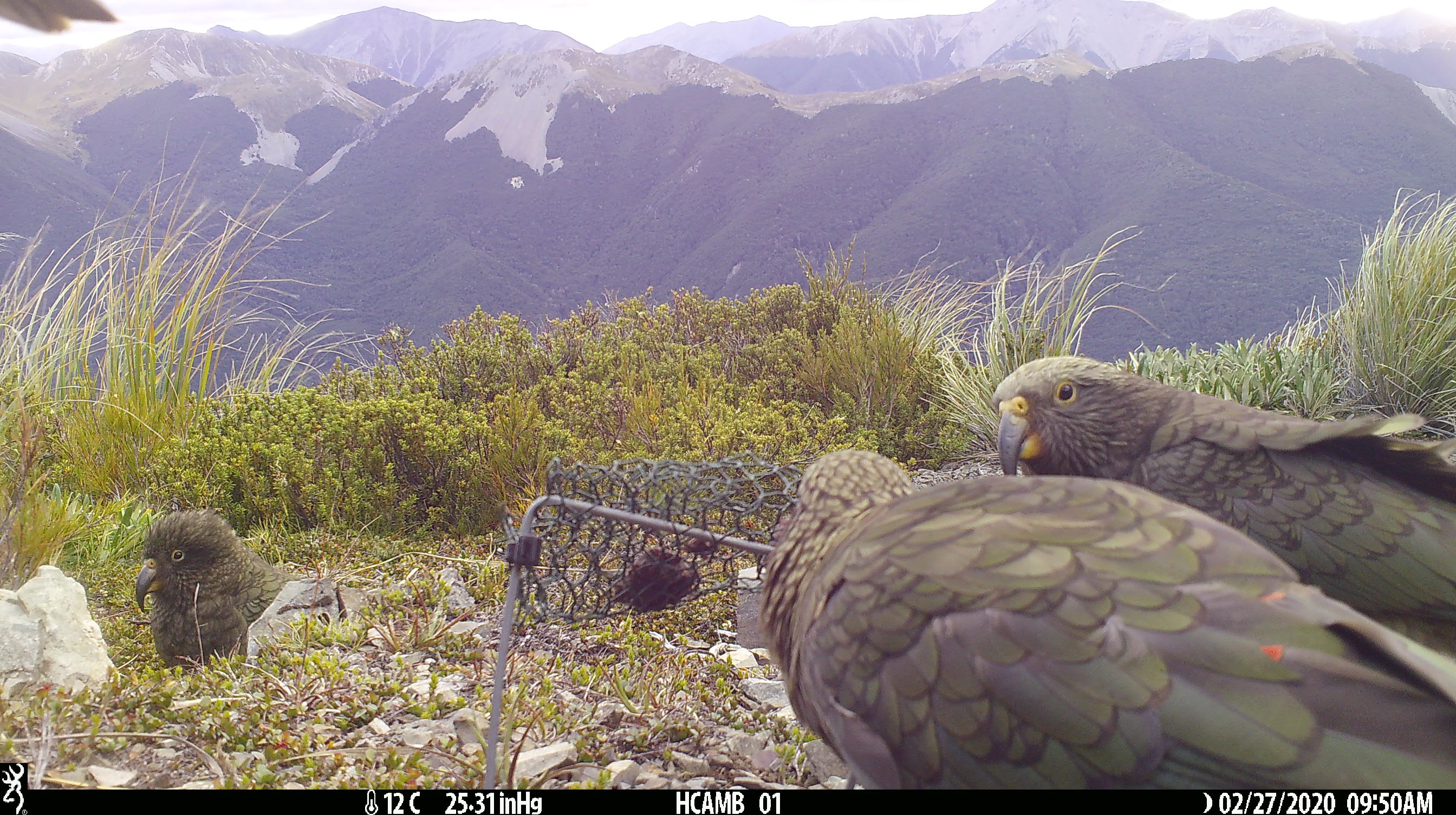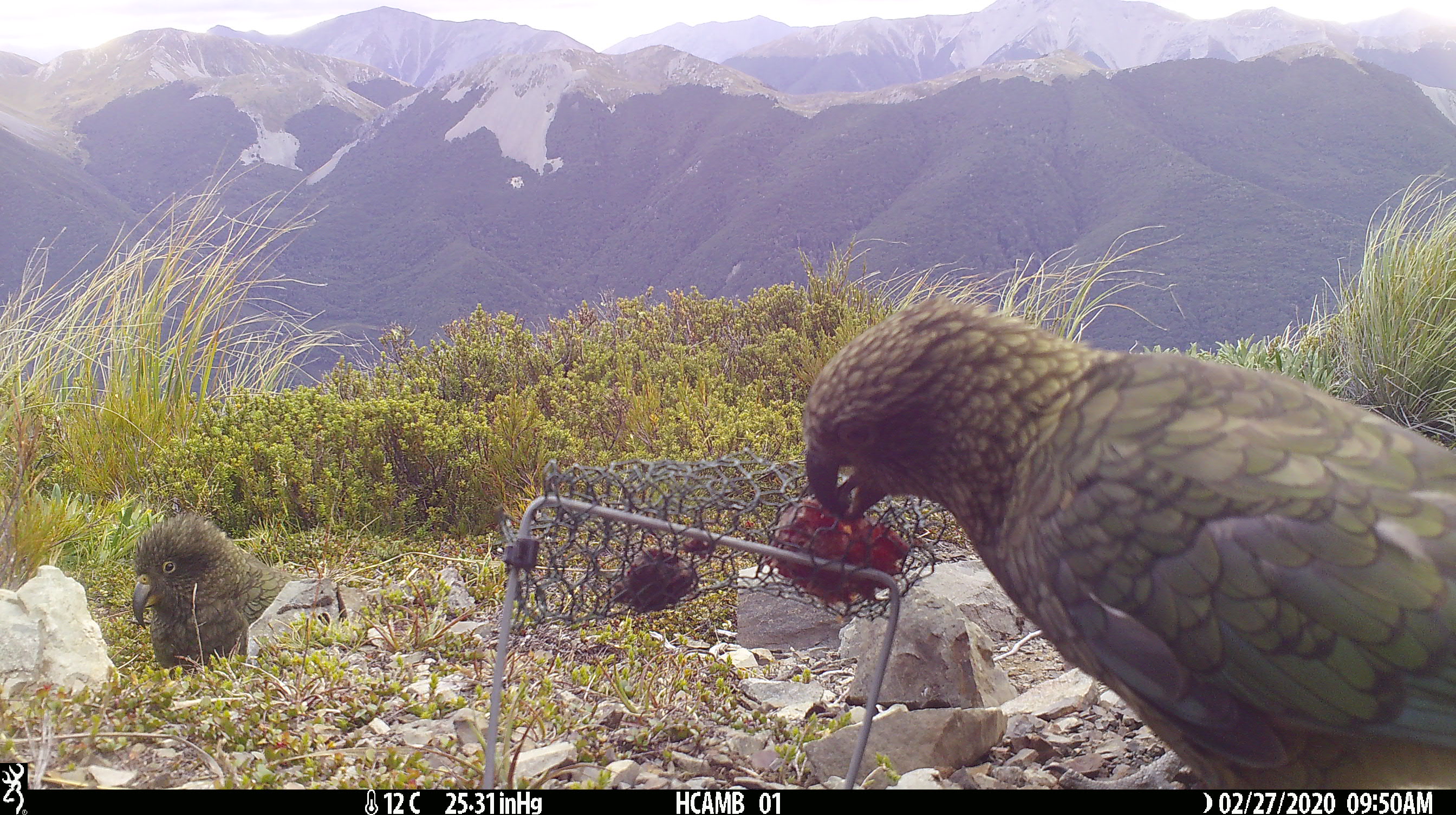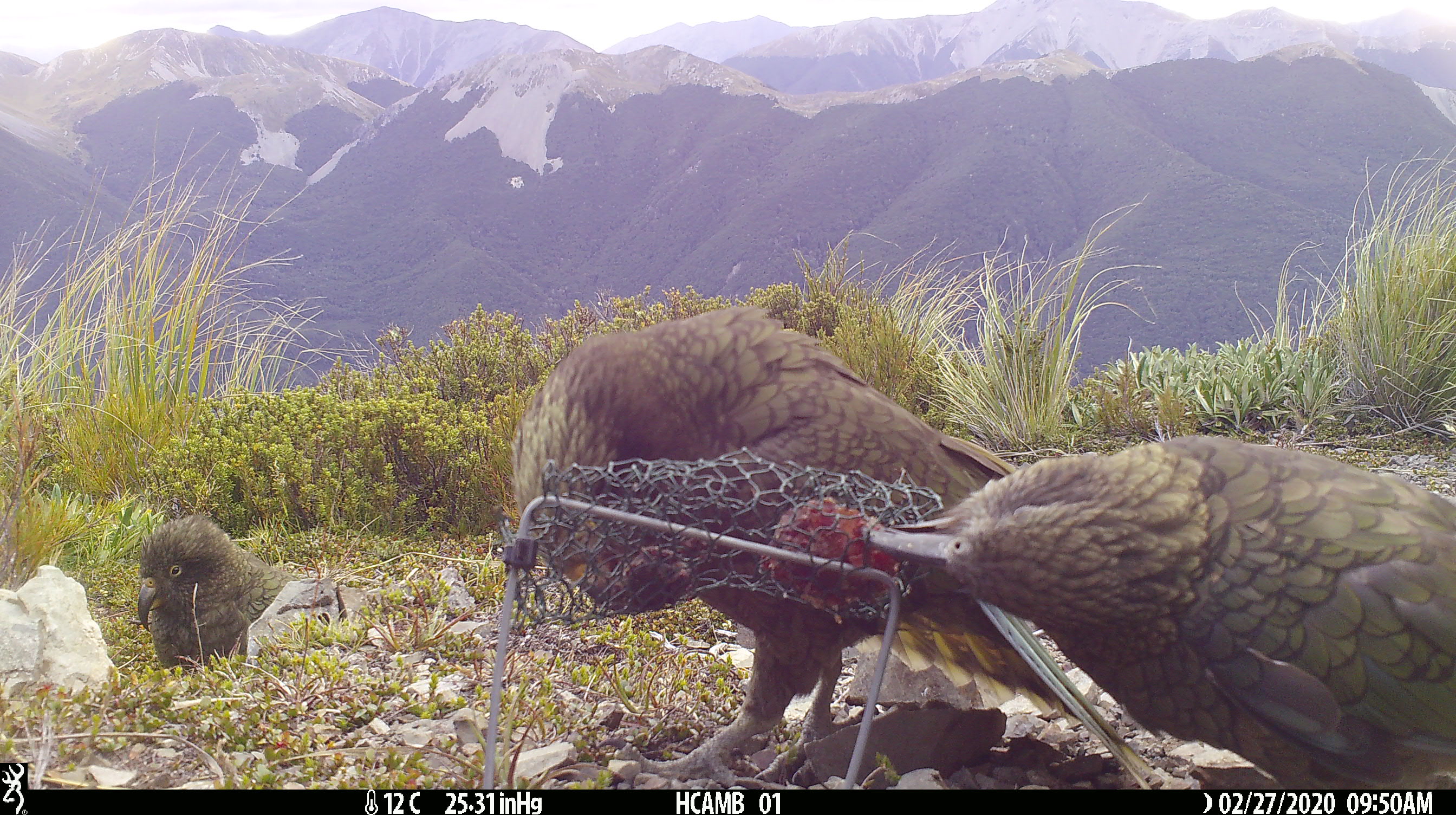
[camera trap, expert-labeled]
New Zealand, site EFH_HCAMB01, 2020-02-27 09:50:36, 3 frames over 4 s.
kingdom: Animalia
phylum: Chordata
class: Aves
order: Psittaciformes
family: Strigopidae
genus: Nestor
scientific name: Nestor notabilis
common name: kea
Kea (Nestor notabilis).